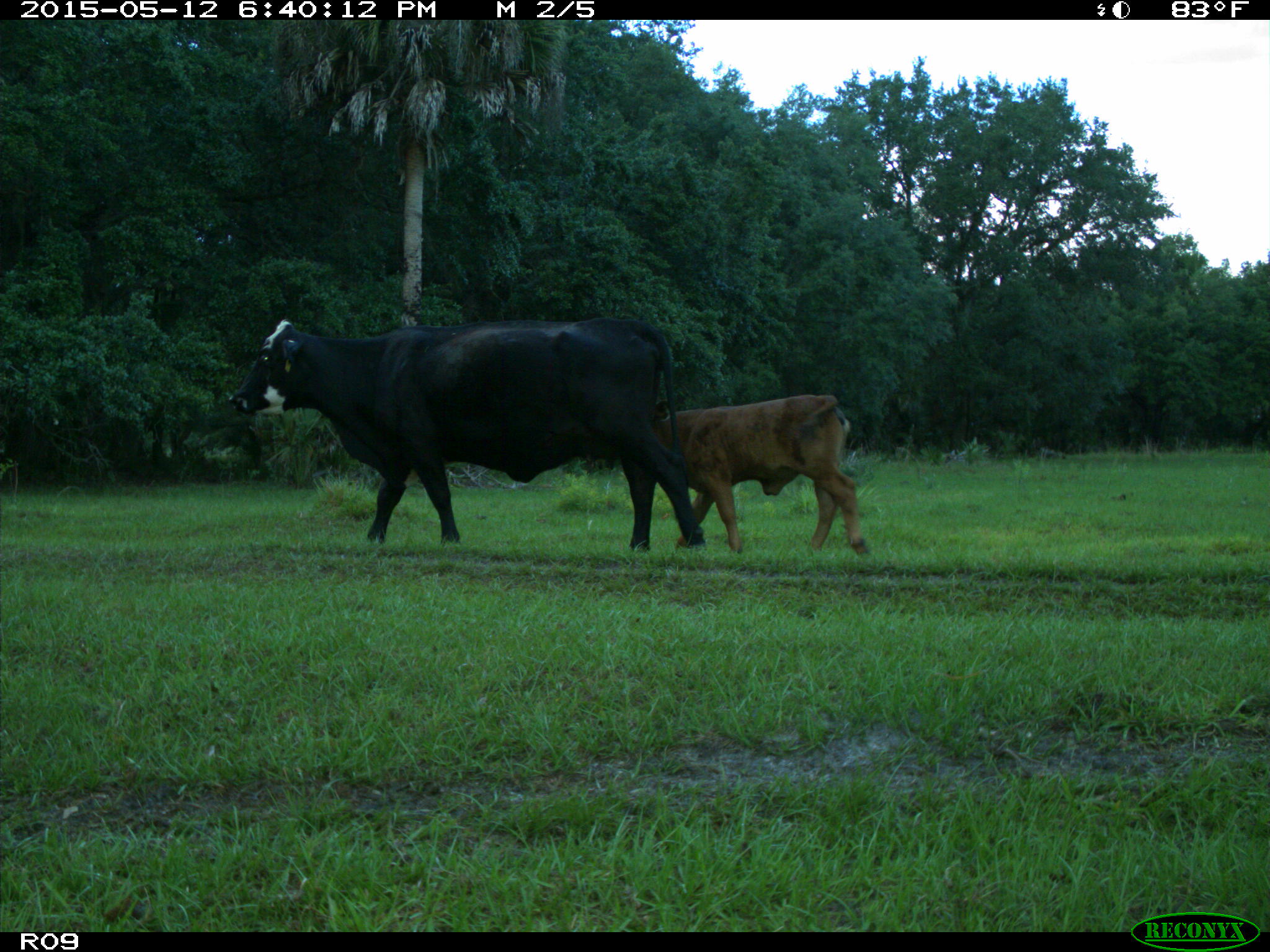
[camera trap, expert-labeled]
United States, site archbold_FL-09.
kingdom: Animalia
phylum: Chordata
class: Mammalia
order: Artiodactyla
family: Bovidae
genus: Bos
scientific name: Bos taurus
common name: domestic cow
Bos taurus (domestic cow).